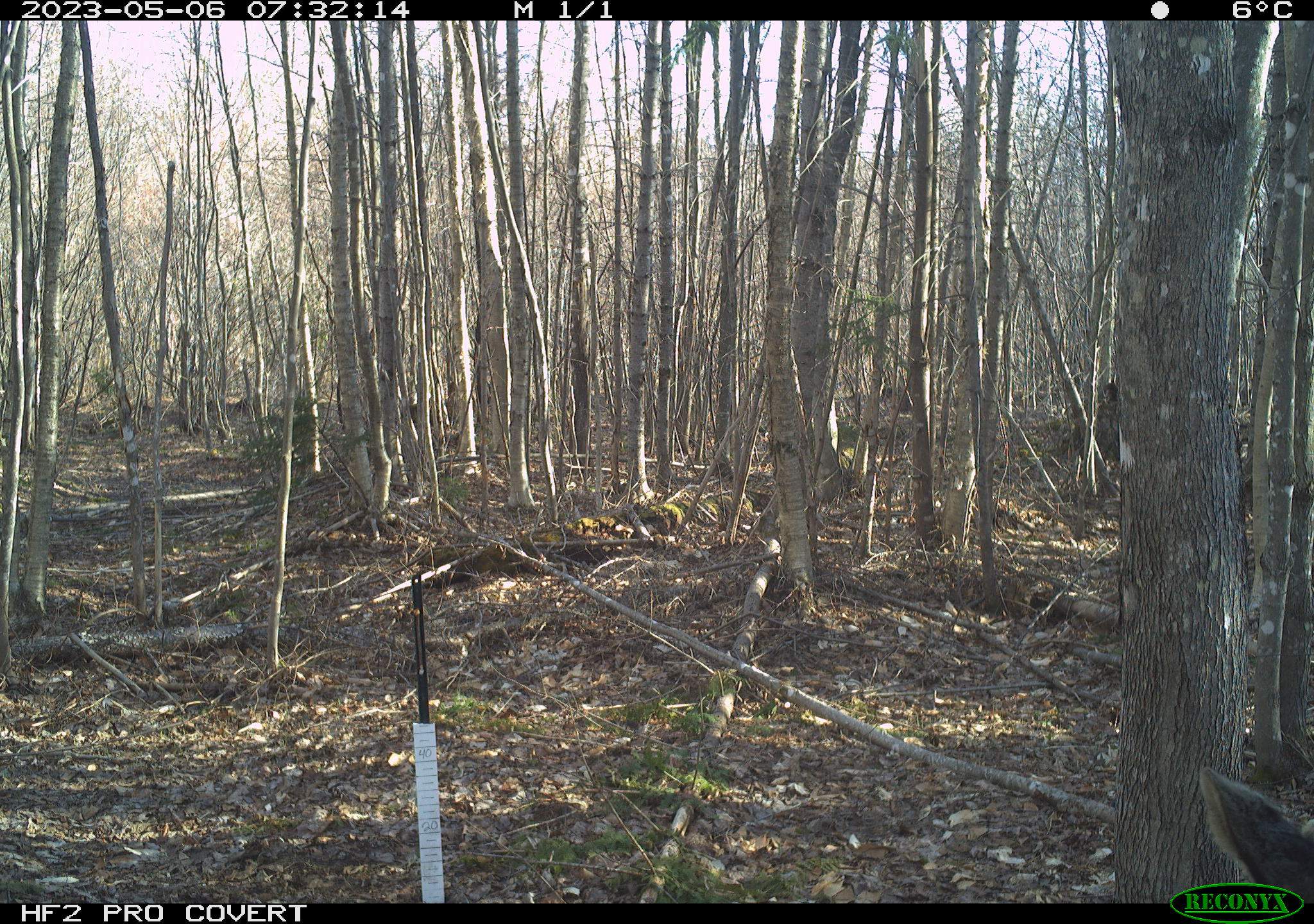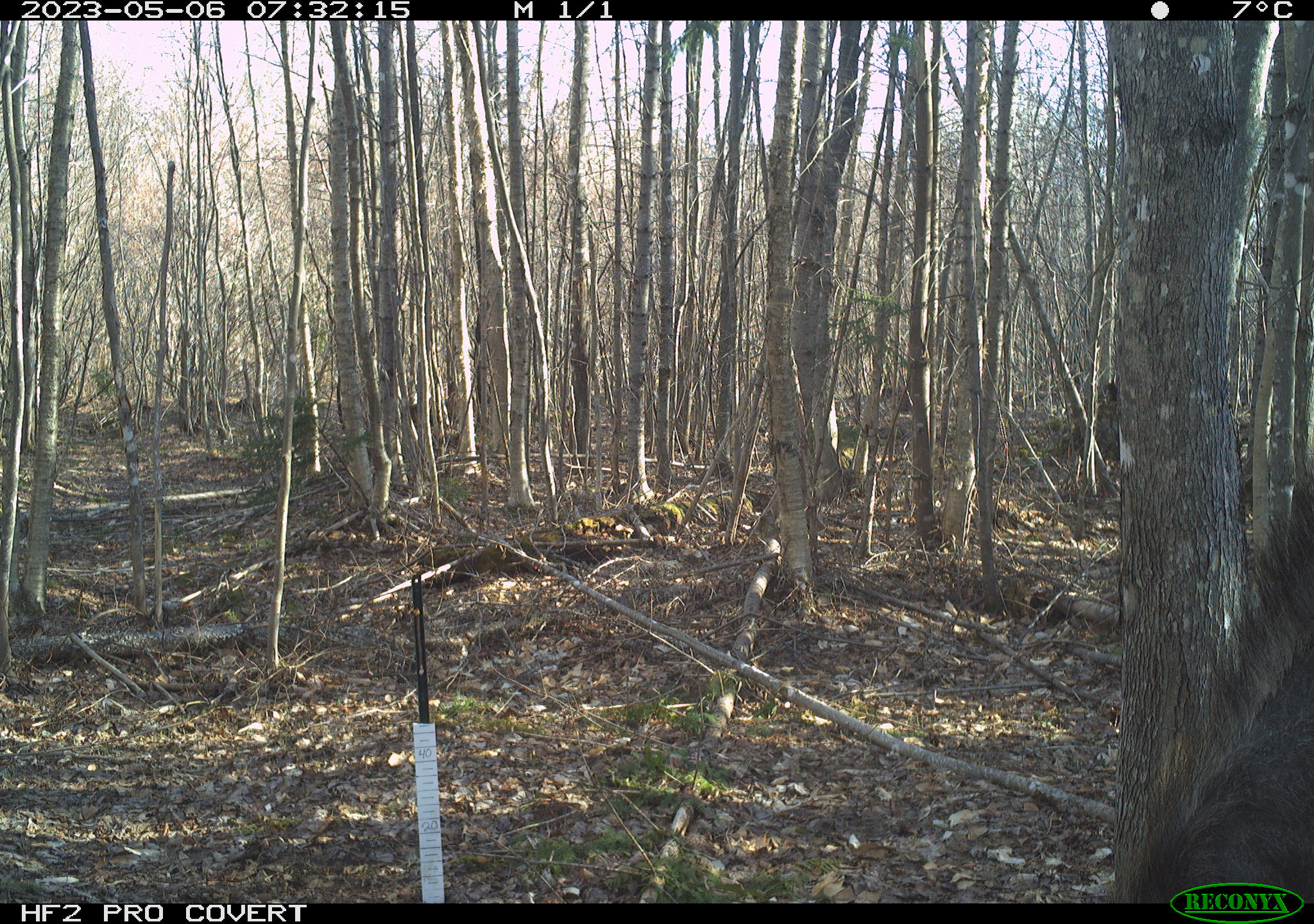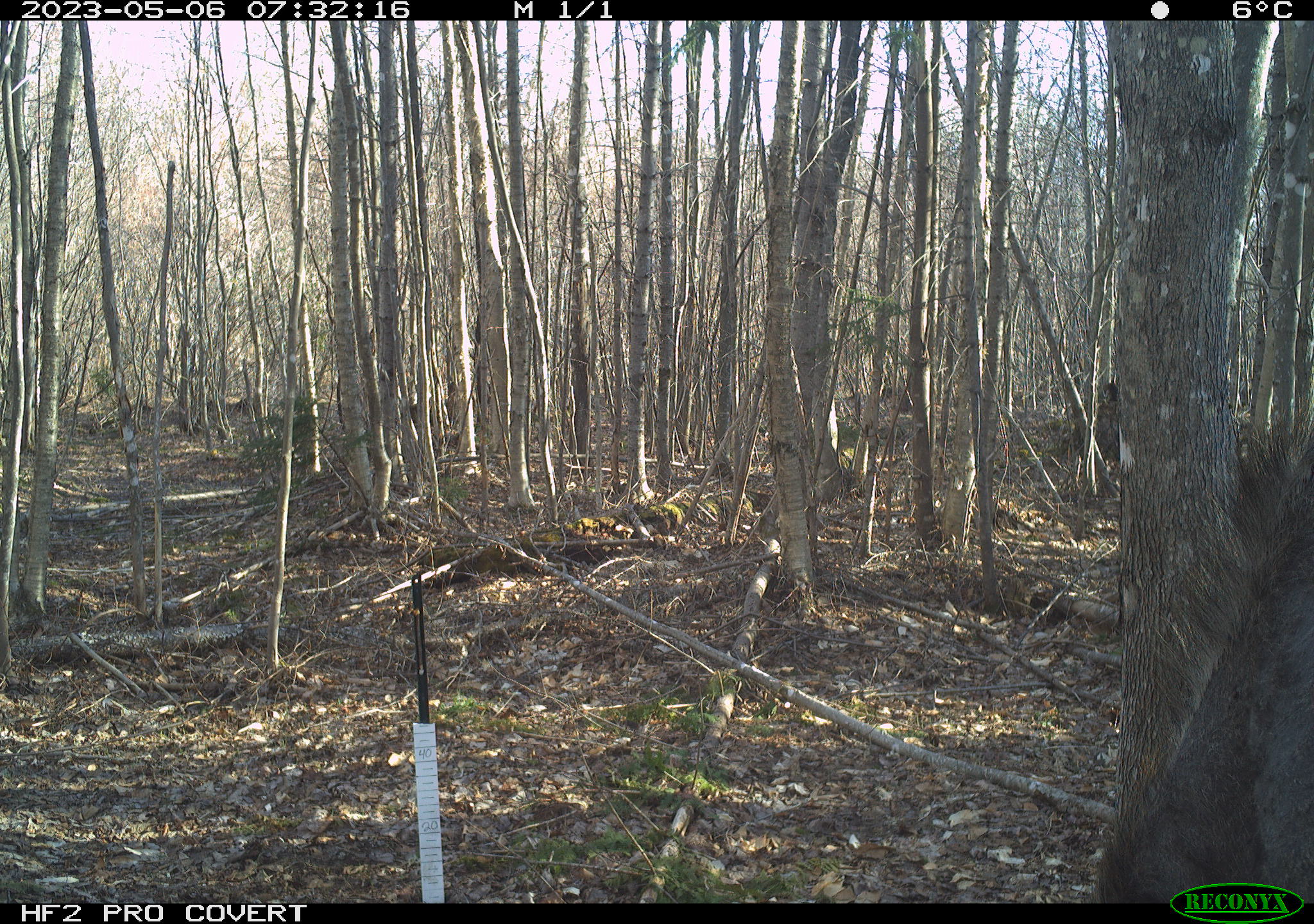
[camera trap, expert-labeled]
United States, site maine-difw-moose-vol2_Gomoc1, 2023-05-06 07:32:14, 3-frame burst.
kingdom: Animalia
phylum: Chordata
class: Mammalia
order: Artiodactyla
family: Cervidae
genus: Alces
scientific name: Alces alces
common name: moose